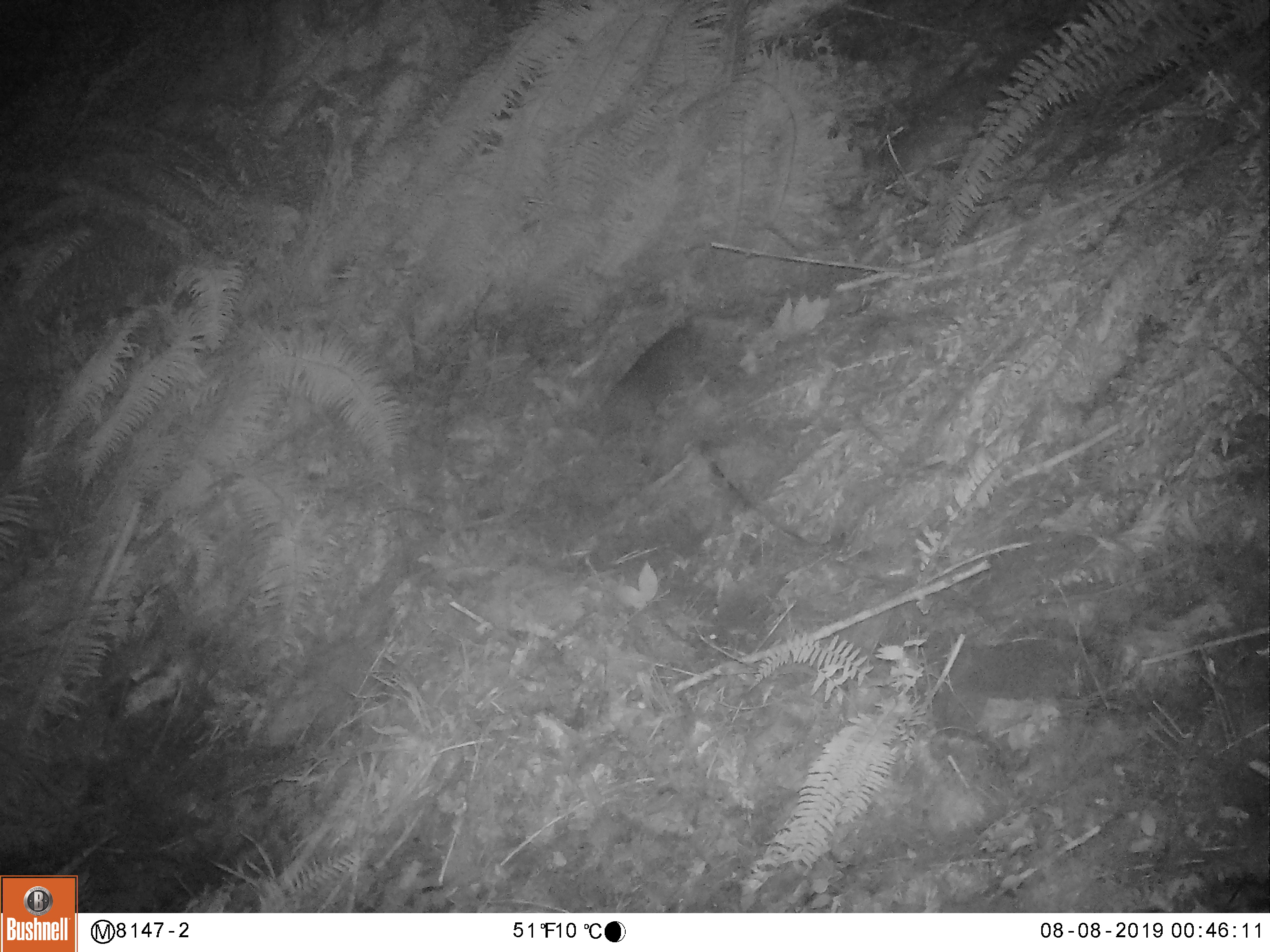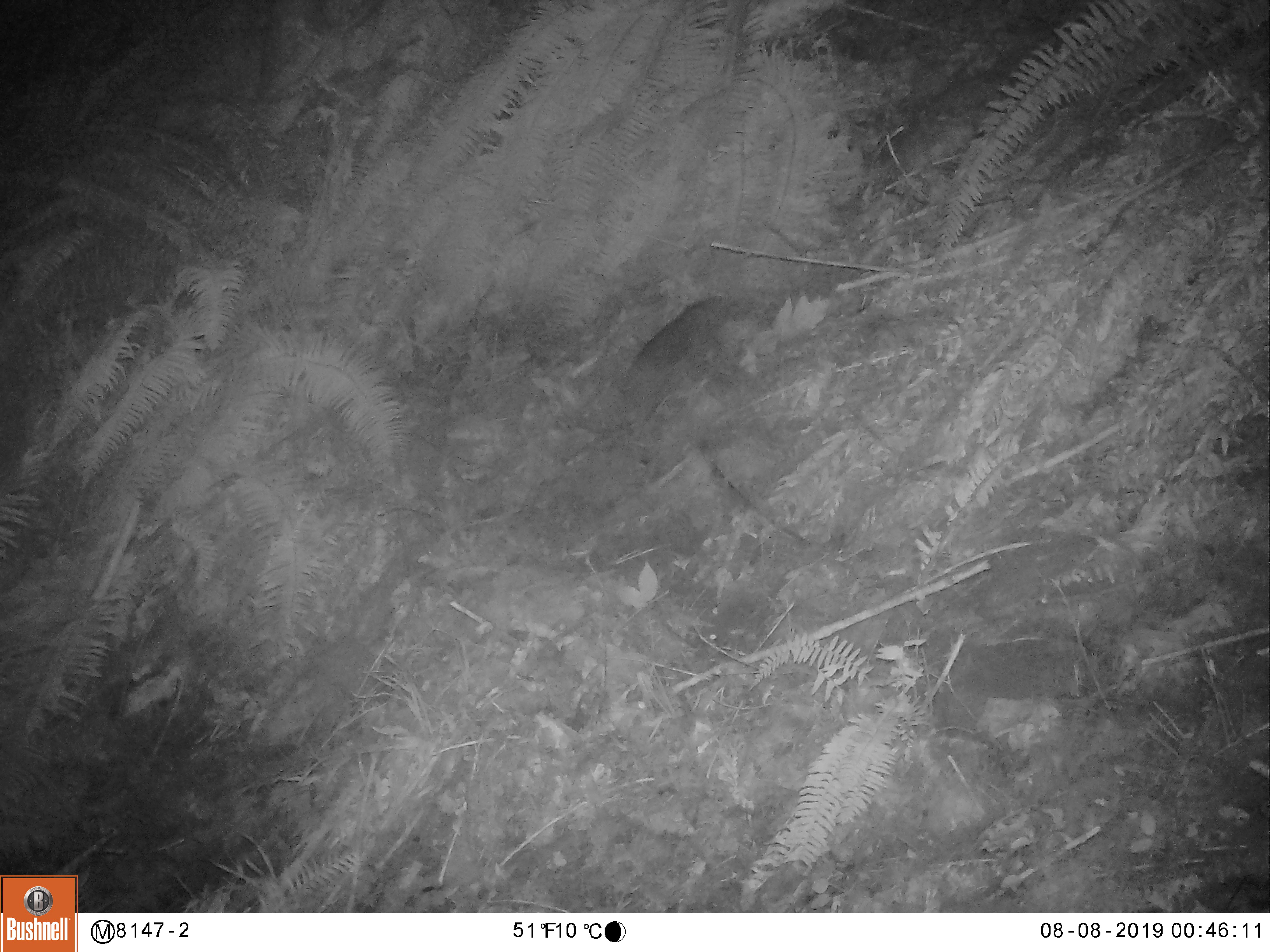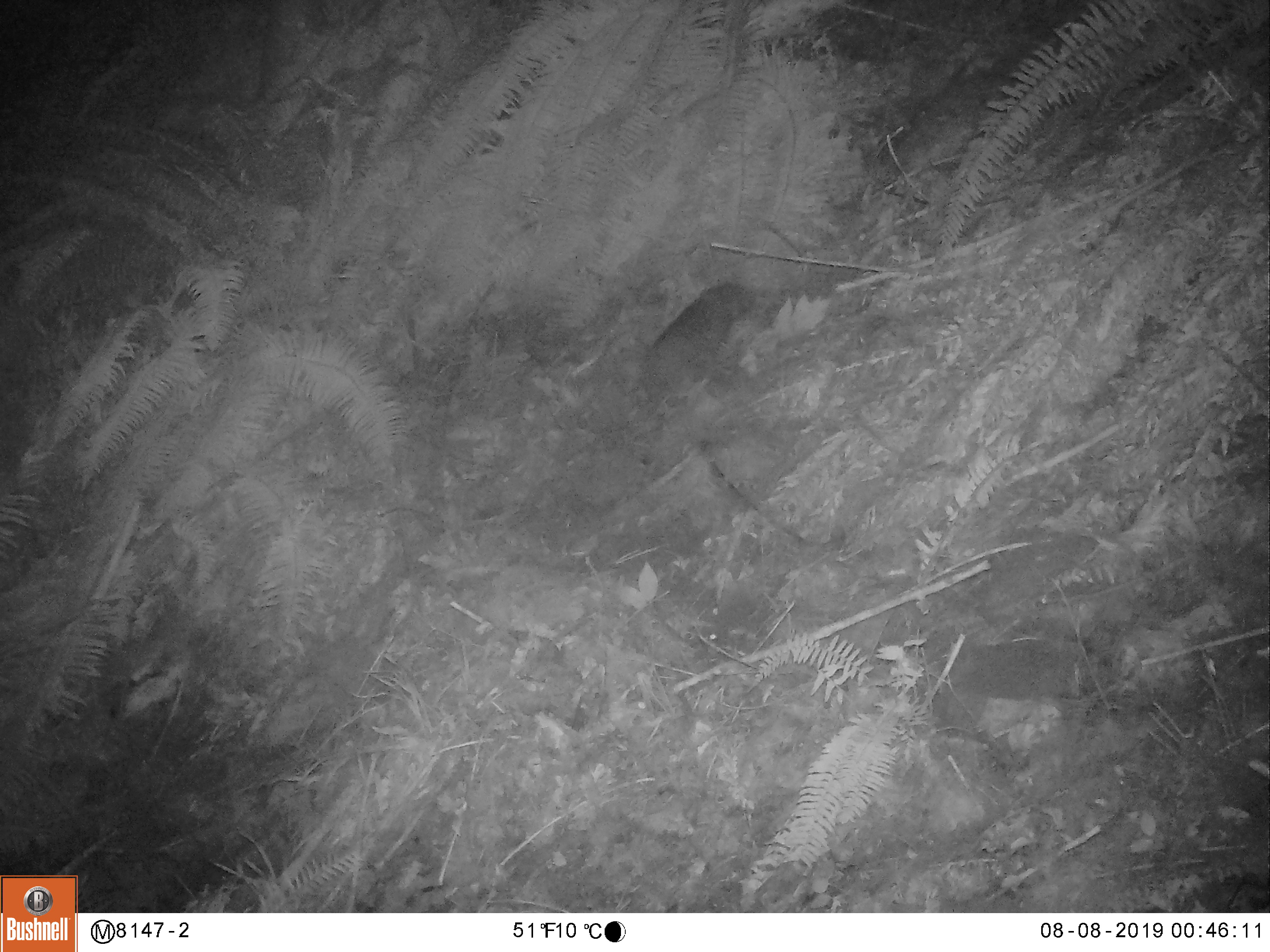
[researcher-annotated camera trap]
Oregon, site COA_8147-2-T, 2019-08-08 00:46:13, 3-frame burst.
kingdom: Animalia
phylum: Chordata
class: Mammalia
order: Rodentia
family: Aplodontiidae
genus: Aplodontia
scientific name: Aplodontia rufa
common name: mountain beaver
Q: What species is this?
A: Mountain beaver (Aplodontia rufa).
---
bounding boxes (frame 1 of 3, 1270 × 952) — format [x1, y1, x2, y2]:
mountain beaver: [596, 319, 705, 433]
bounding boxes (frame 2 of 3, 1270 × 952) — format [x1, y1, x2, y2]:
mountain beaver: [622, 296, 727, 402]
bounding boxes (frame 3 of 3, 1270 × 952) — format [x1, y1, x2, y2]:
mountain beaver: [646, 277, 744, 388]